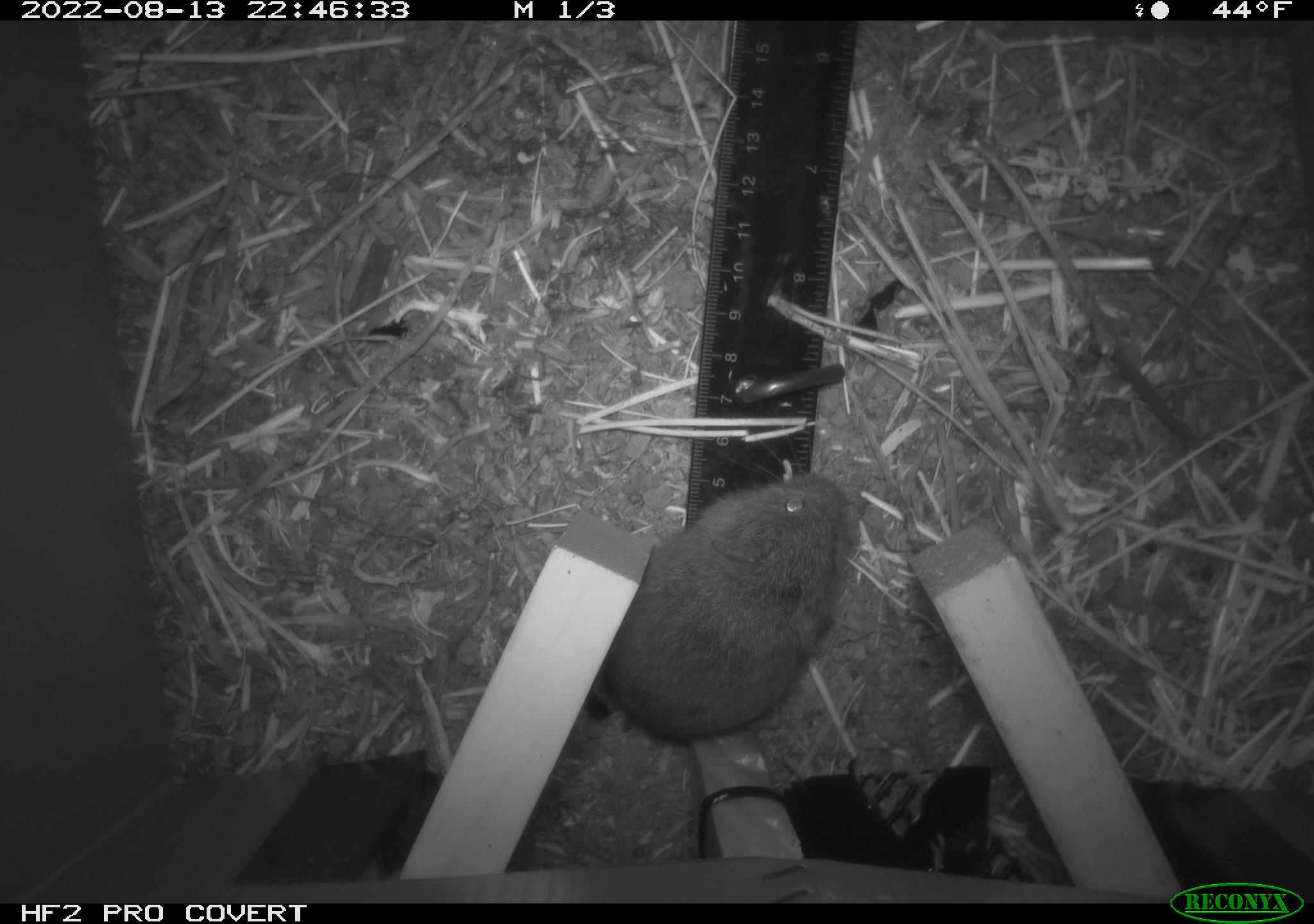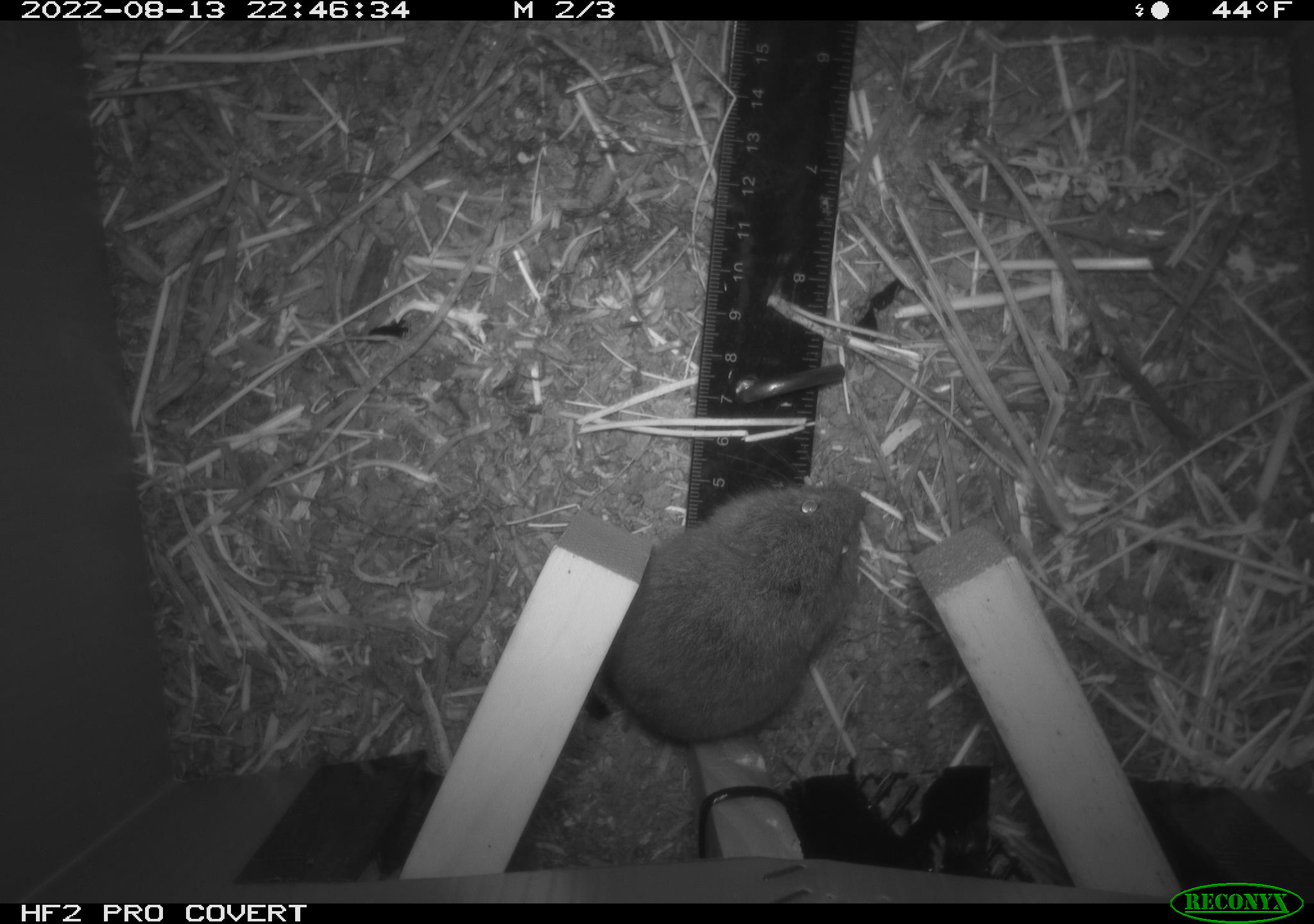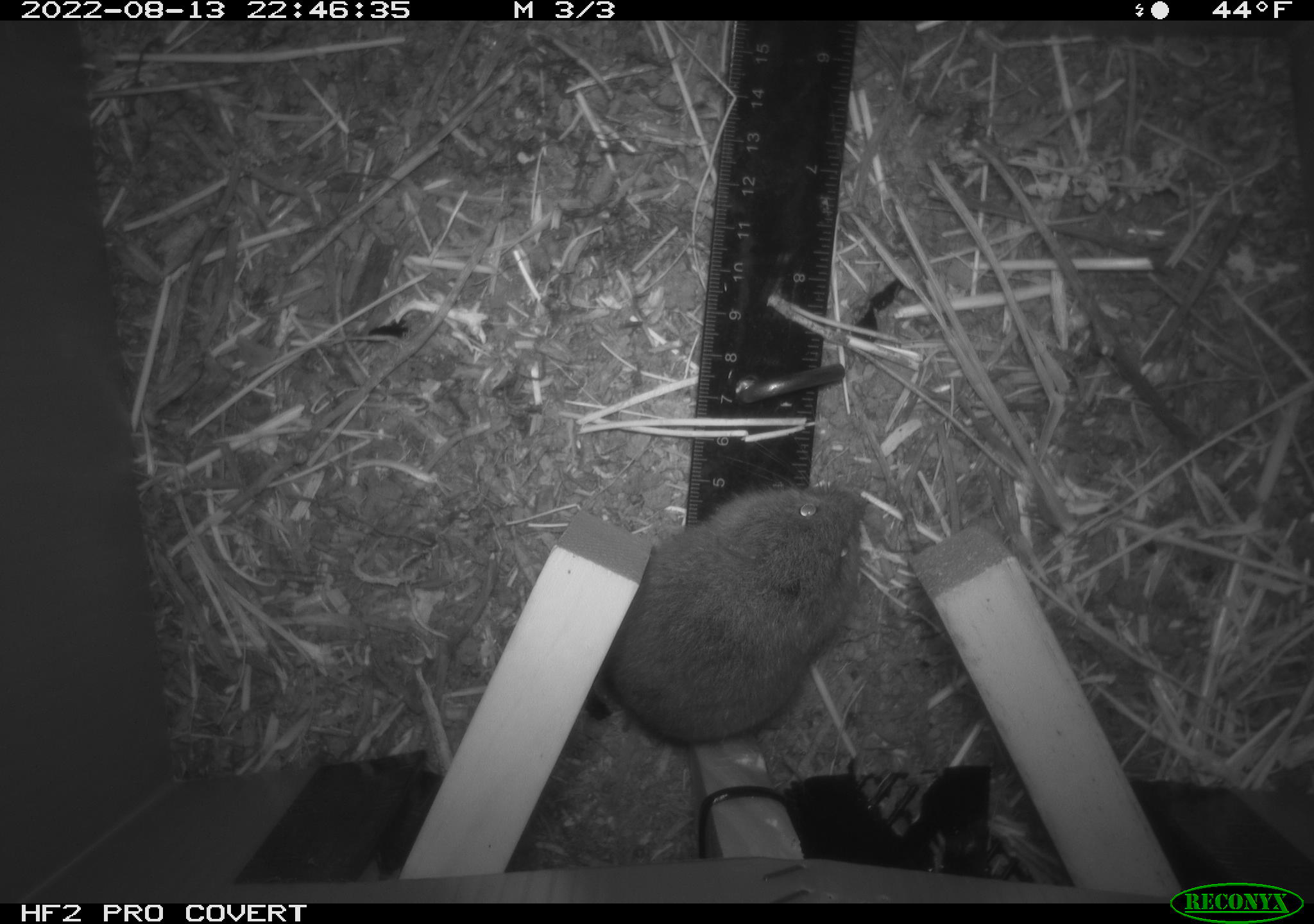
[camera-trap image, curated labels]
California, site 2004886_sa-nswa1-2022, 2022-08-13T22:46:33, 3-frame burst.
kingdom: Animalia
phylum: Chordata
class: Mammalia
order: Rodentia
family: Cricetidae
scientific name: Cricetidae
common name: hamsters, voles, lemmings, and allies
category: cricetidae family